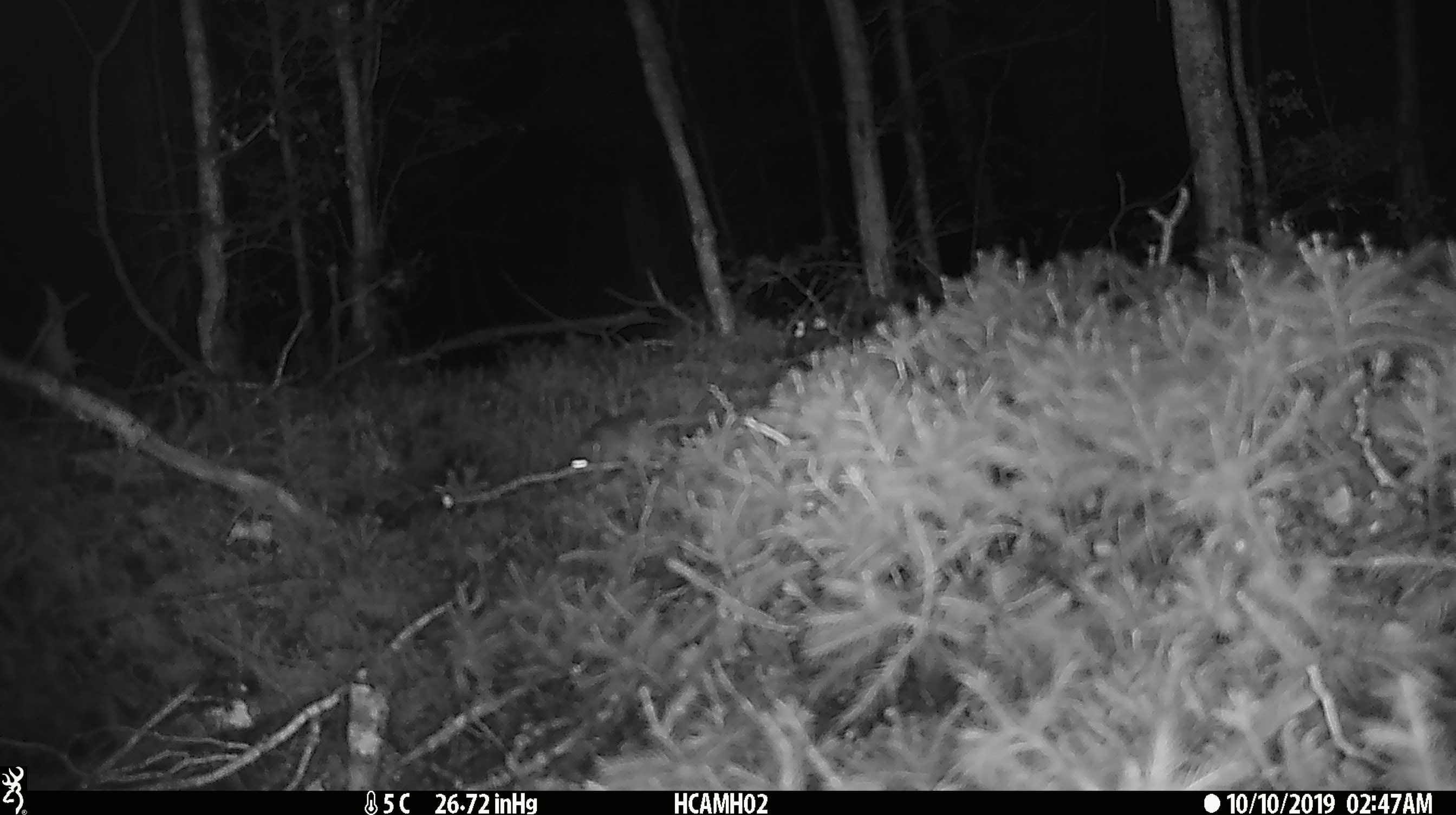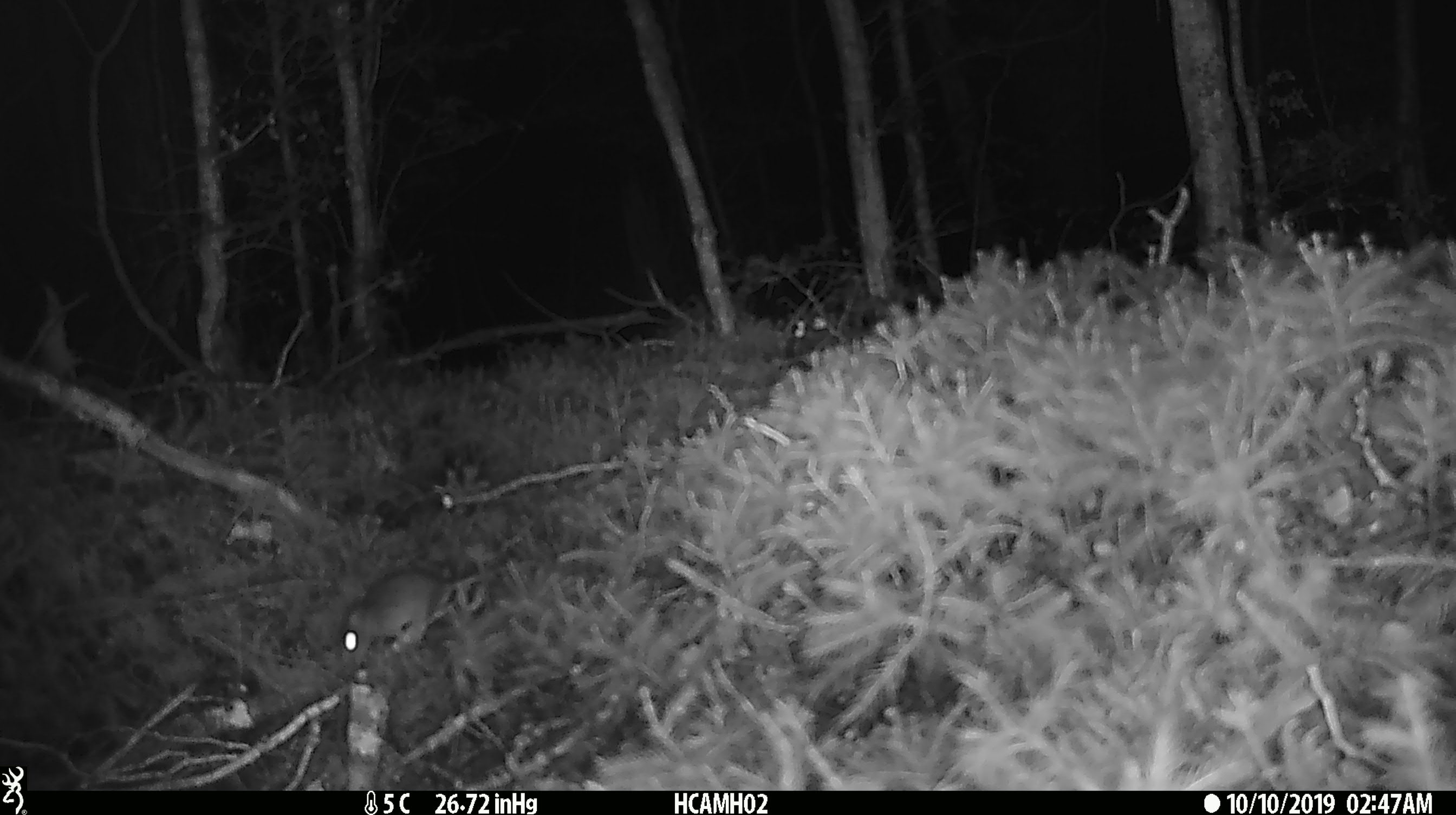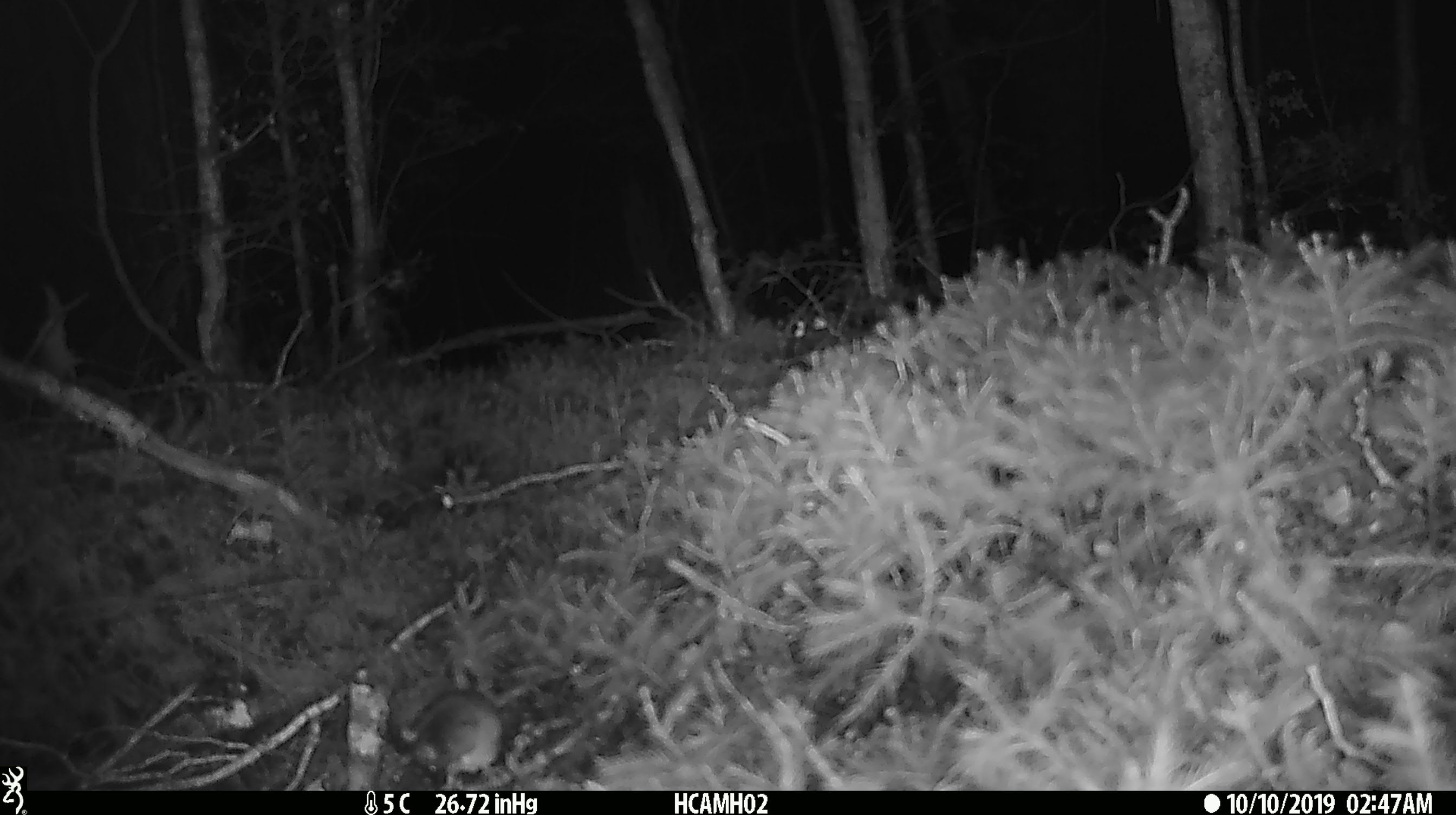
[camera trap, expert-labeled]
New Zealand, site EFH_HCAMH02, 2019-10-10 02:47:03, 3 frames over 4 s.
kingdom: Animalia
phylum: Chordata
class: Mammalia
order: Rodentia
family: Muridae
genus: Mus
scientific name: Mus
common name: mouse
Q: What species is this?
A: Mouse (Mus).